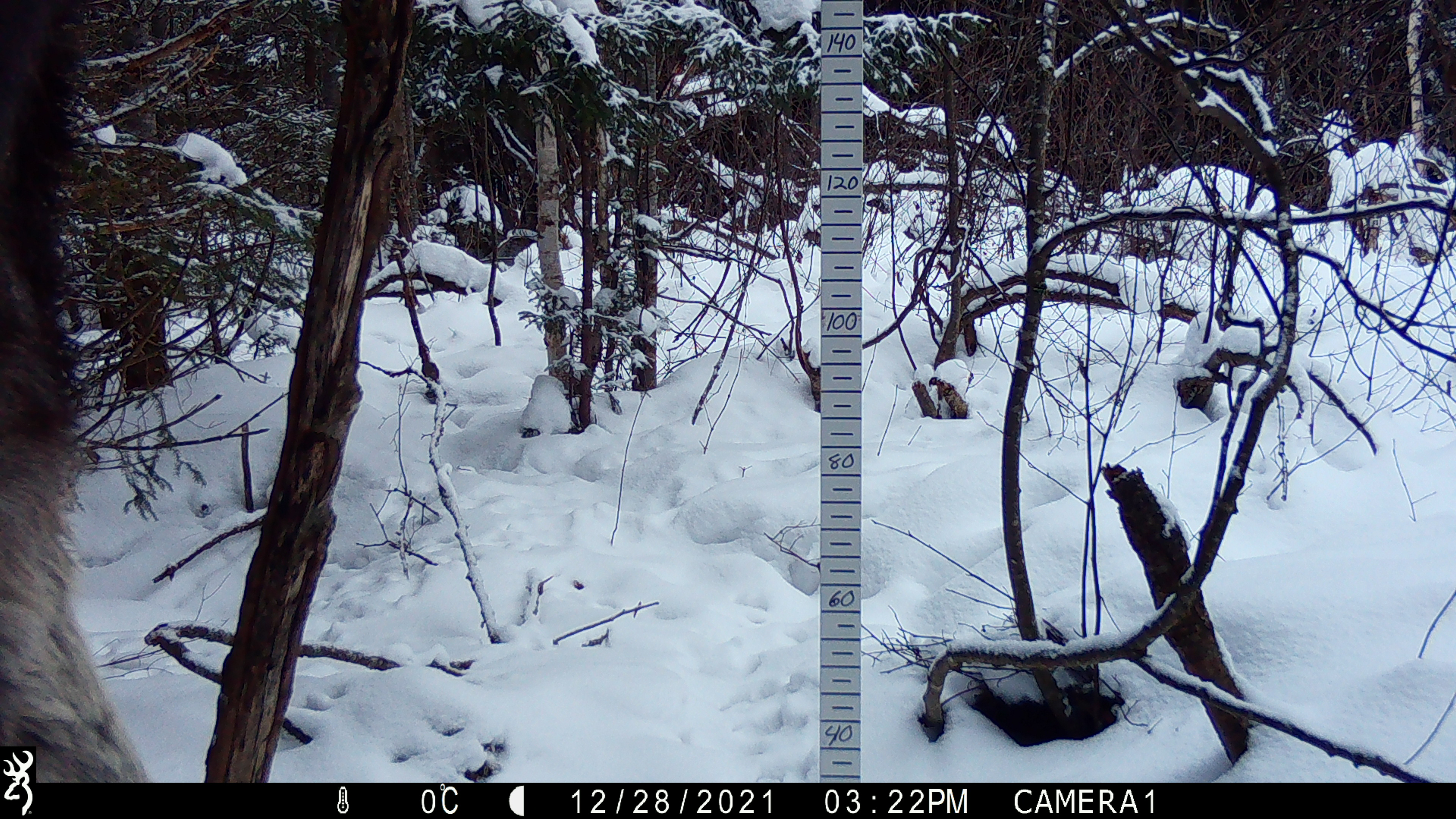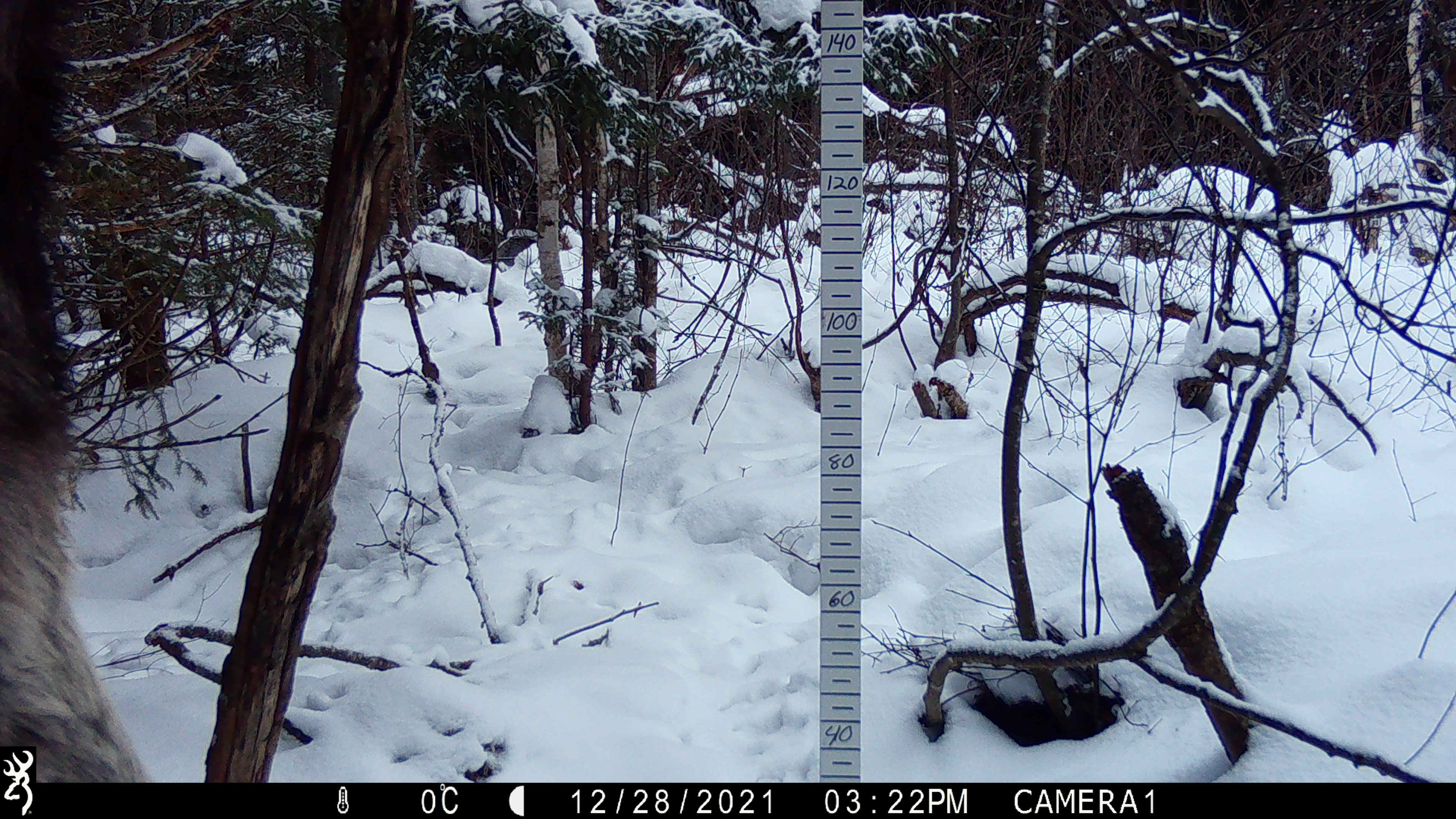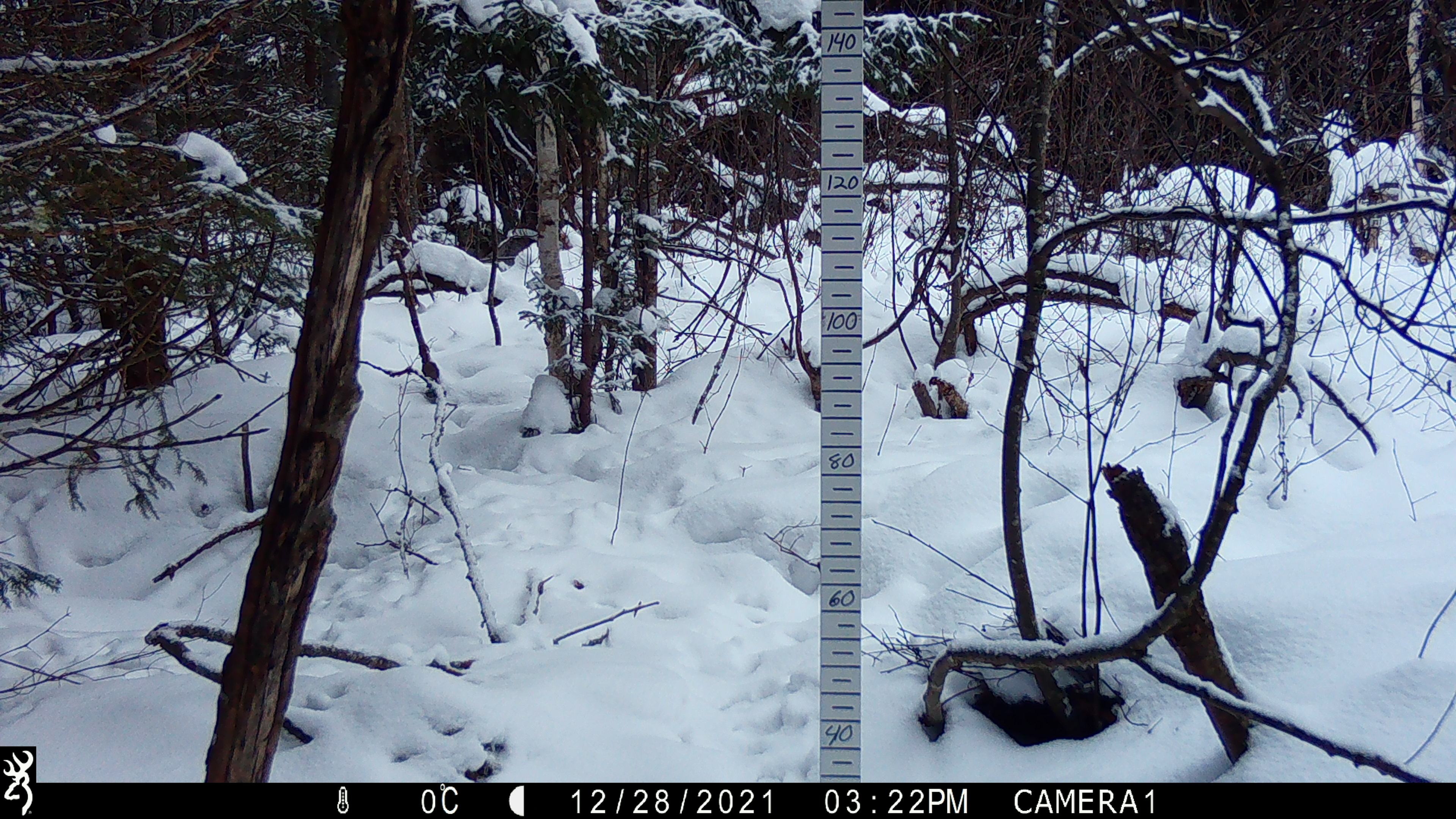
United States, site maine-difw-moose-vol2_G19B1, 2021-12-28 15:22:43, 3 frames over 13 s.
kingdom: Animalia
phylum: Chordata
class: Mammalia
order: Artiodactyla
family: Cervidae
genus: Alces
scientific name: Alces alces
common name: moose